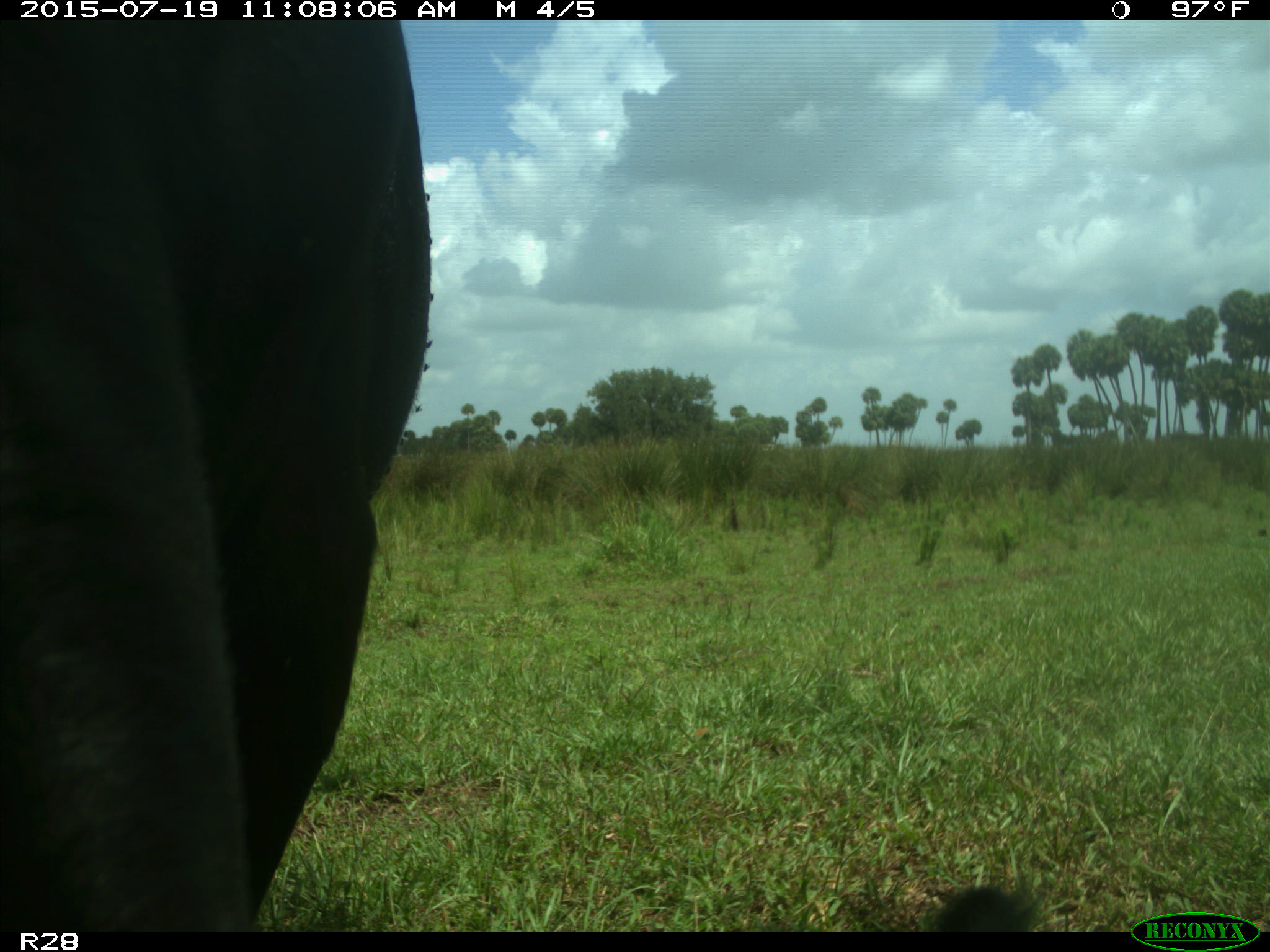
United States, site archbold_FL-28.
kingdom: Animalia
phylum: Chordata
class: Mammalia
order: Artiodactyla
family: Bovidae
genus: Bos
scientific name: Bos taurus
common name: domestic cow